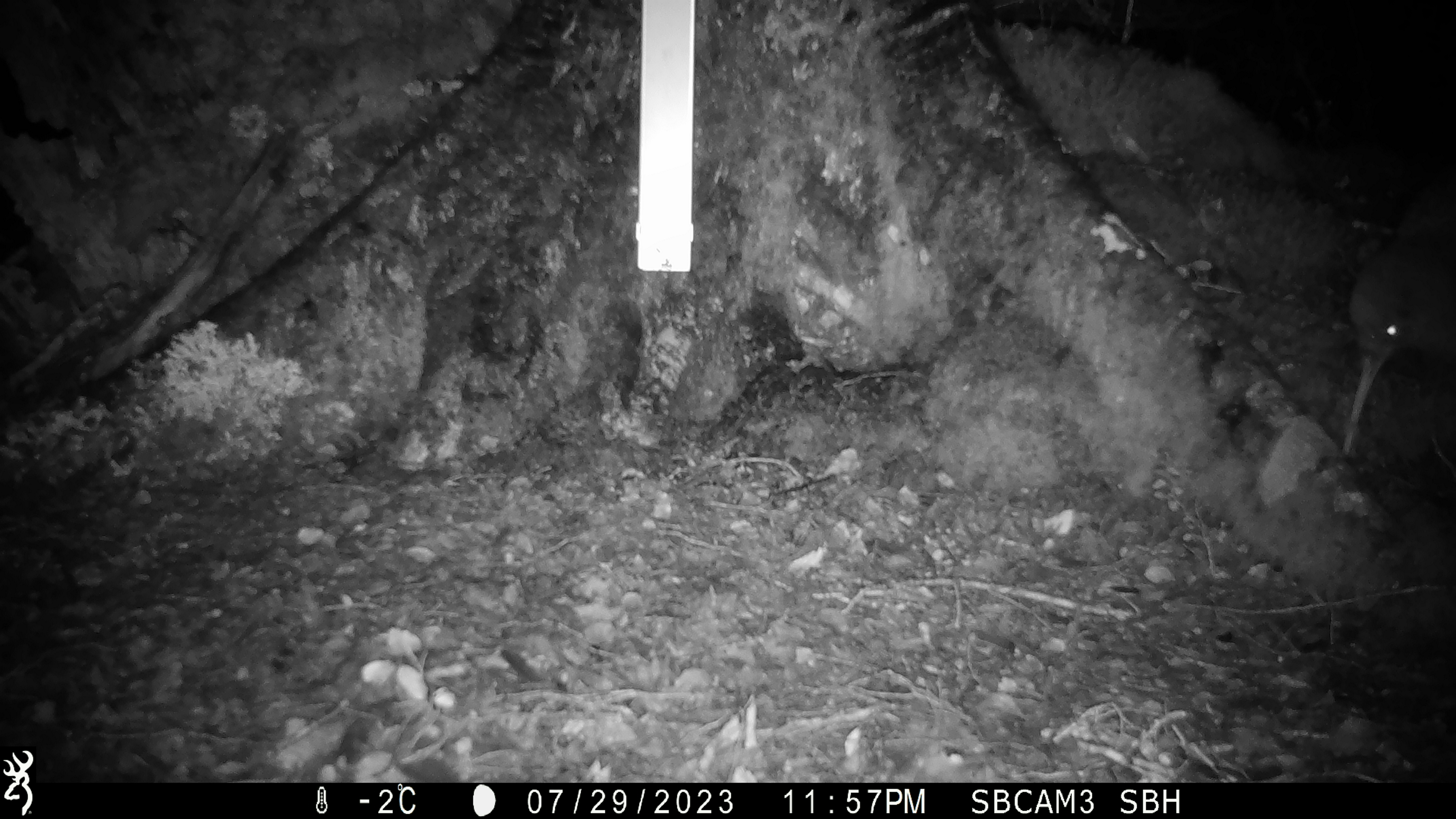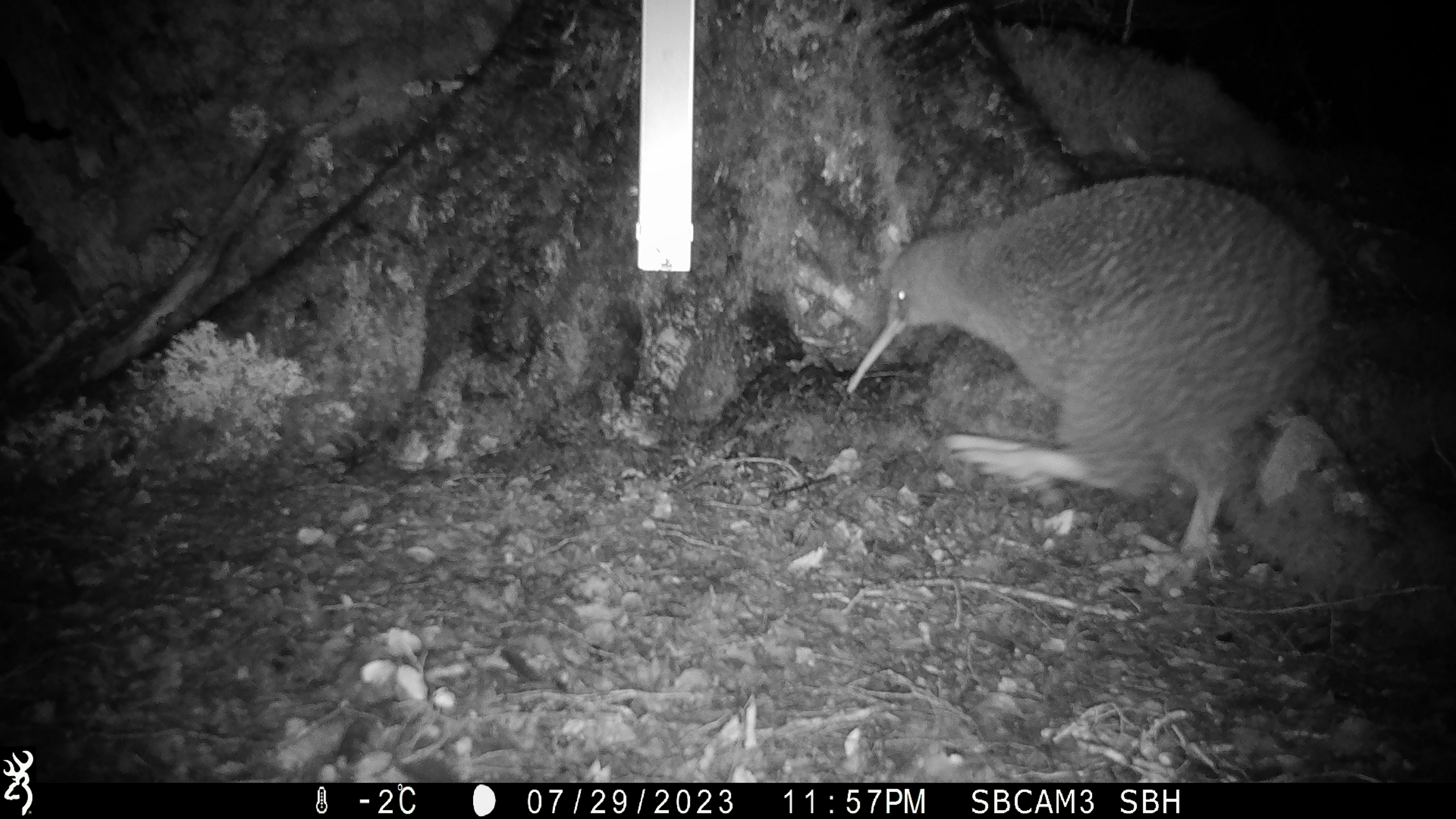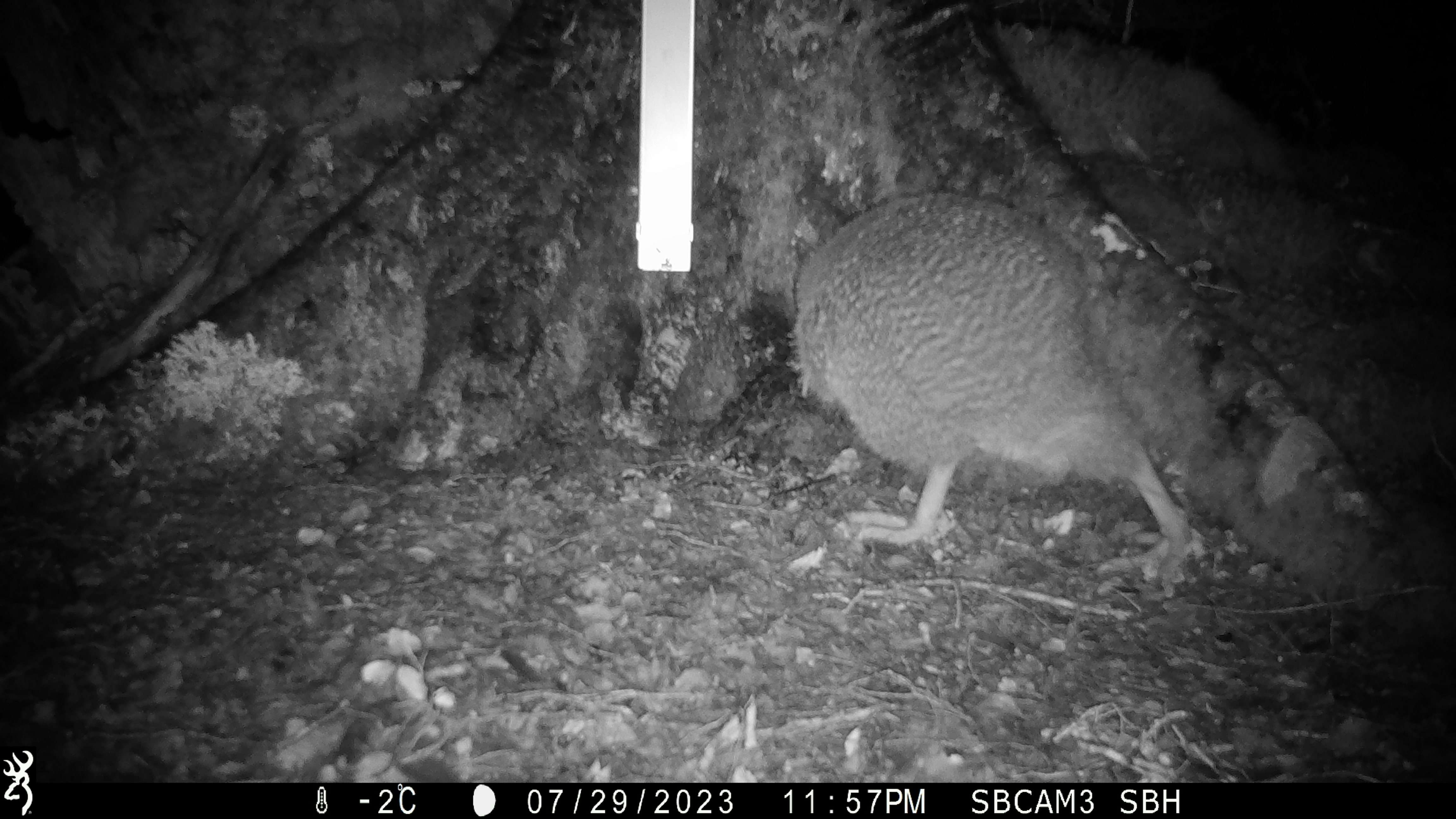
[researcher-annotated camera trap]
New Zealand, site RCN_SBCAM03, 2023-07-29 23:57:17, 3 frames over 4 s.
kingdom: Animalia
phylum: Chordata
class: Aves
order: Apterygiformes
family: Apterygidae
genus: Apteryx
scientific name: Apteryx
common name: kiwi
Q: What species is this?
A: Kiwi (Apteryx).